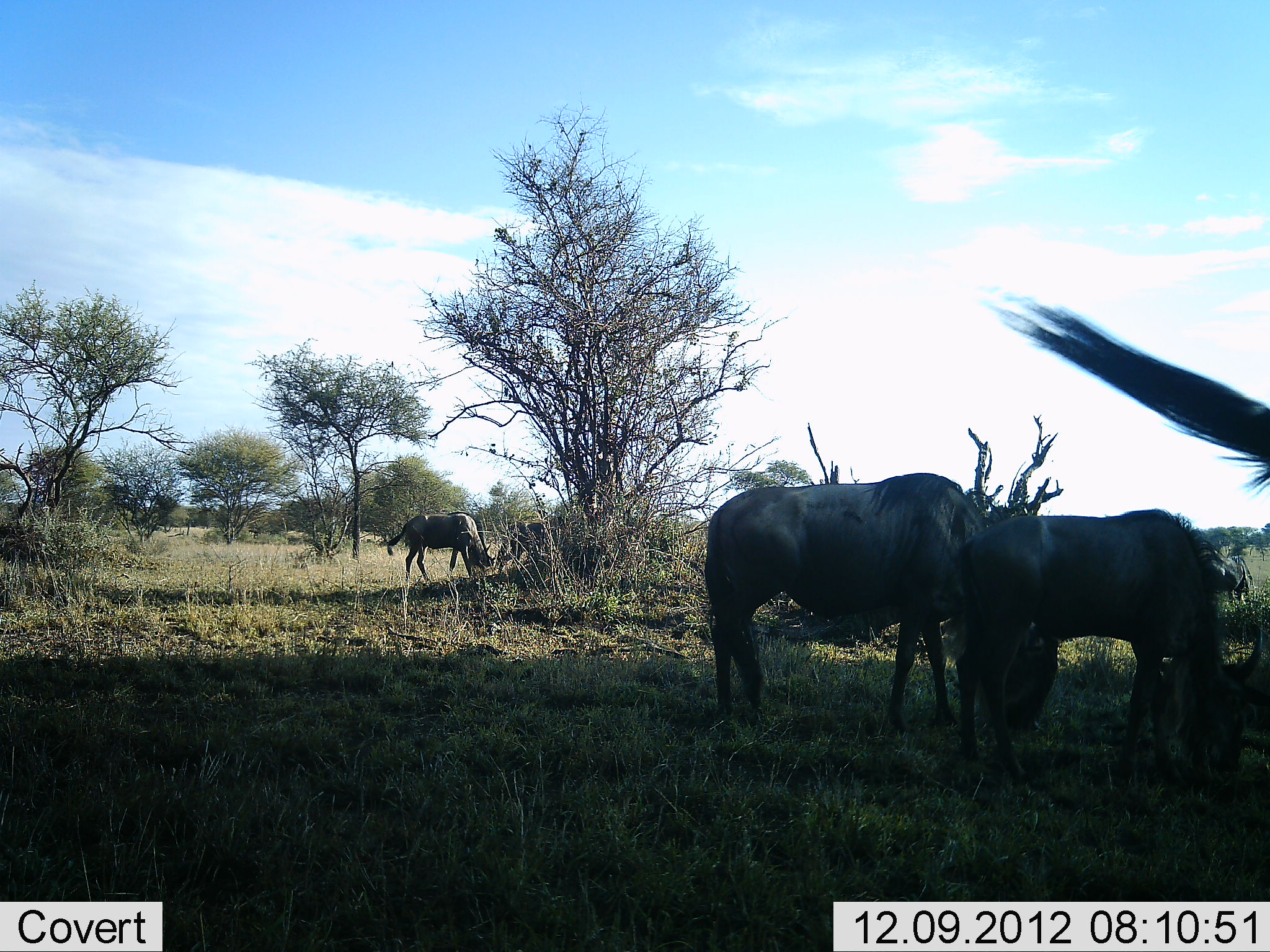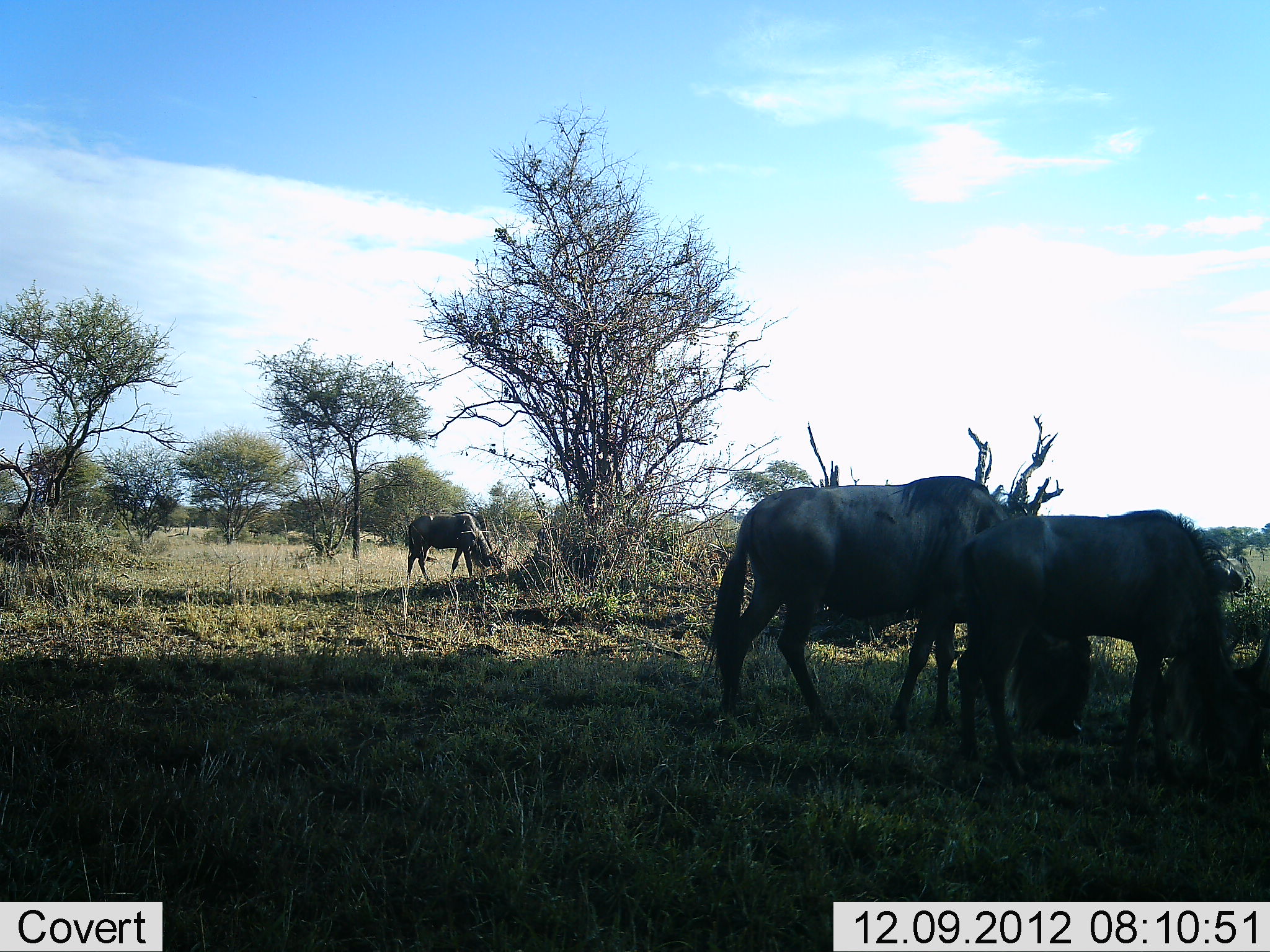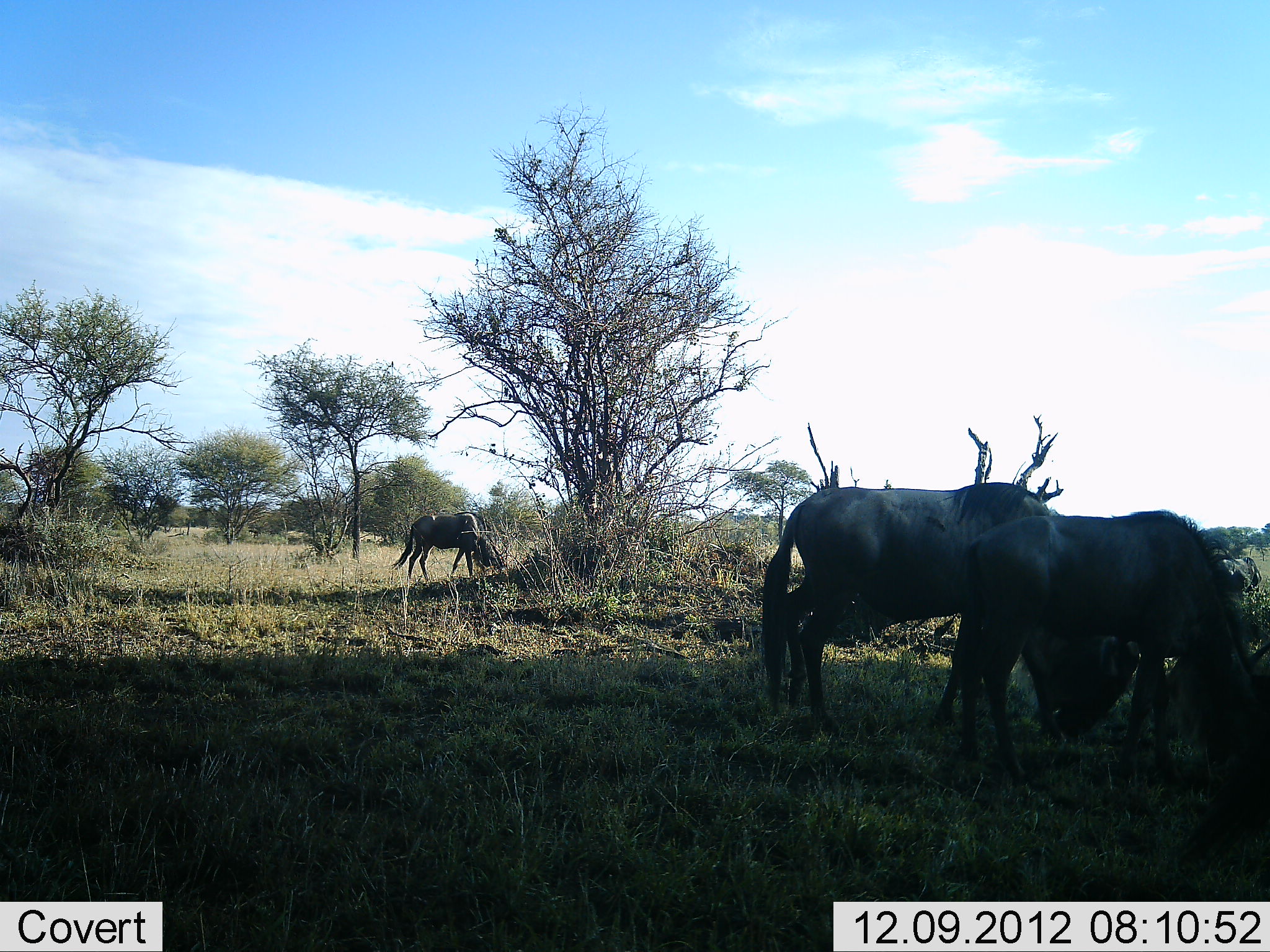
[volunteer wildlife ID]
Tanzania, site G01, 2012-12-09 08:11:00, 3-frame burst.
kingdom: Animalia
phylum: Chordata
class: Mammalia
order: Artiodactyla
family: Bovidae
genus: Connochaetes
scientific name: Connochaetes taurinus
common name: blue wildebeest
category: wildebeest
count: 4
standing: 29%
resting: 0%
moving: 14%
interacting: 0%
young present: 4%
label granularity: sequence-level